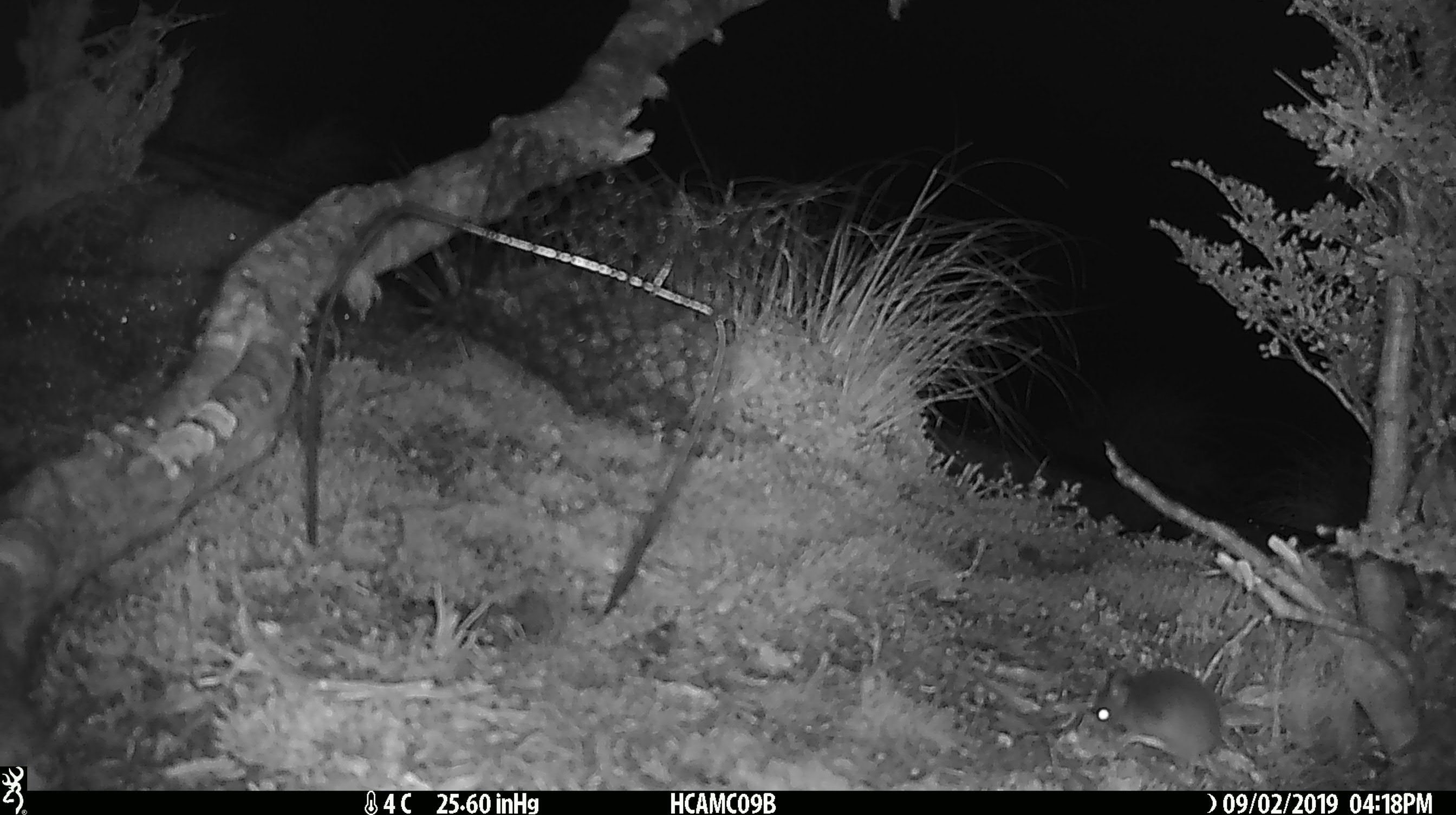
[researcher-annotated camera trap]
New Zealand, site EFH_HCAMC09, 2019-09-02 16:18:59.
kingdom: Animalia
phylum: Chordata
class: Mammalia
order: Rodentia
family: Muridae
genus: Mus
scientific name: Mus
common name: mouse